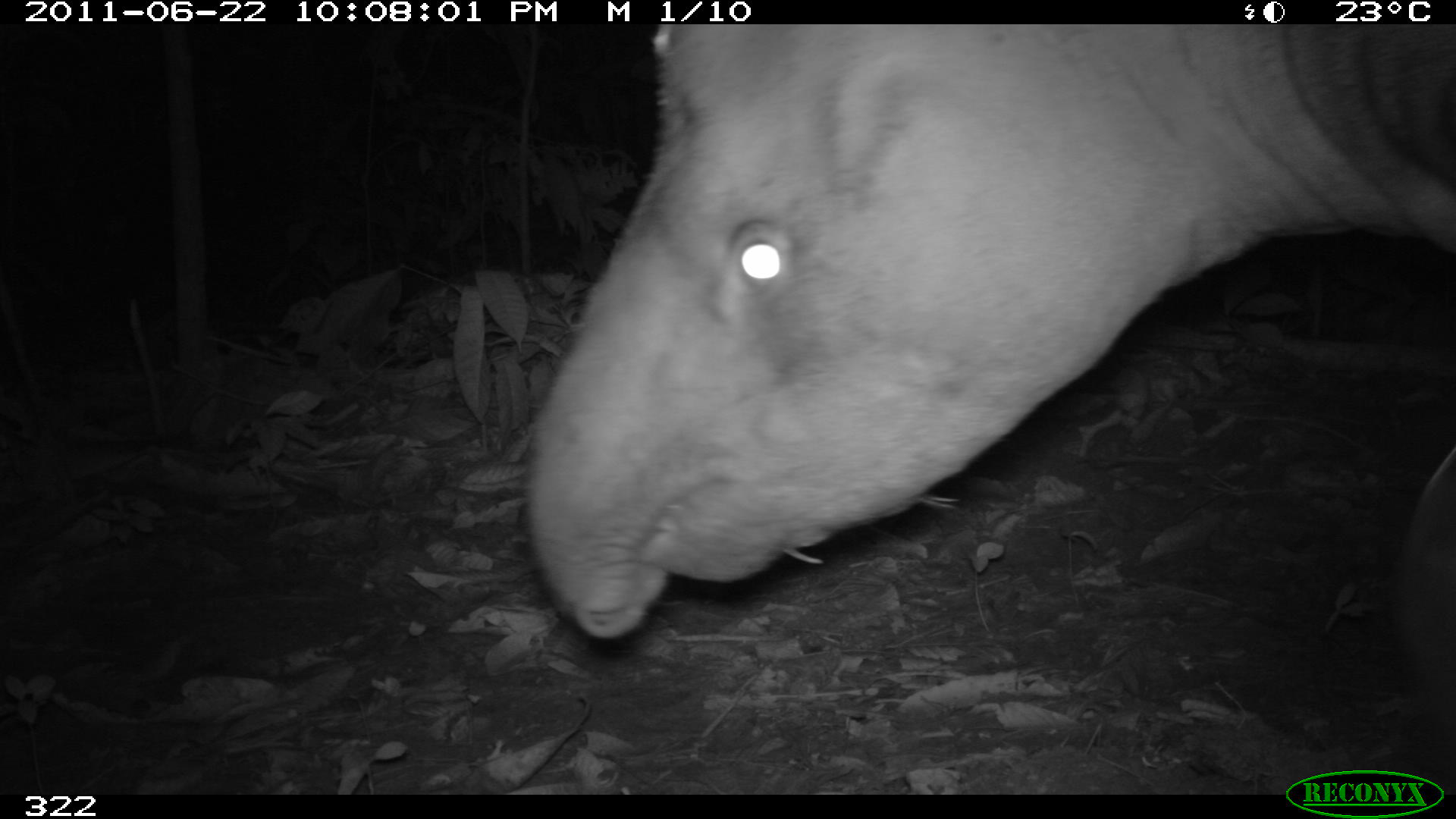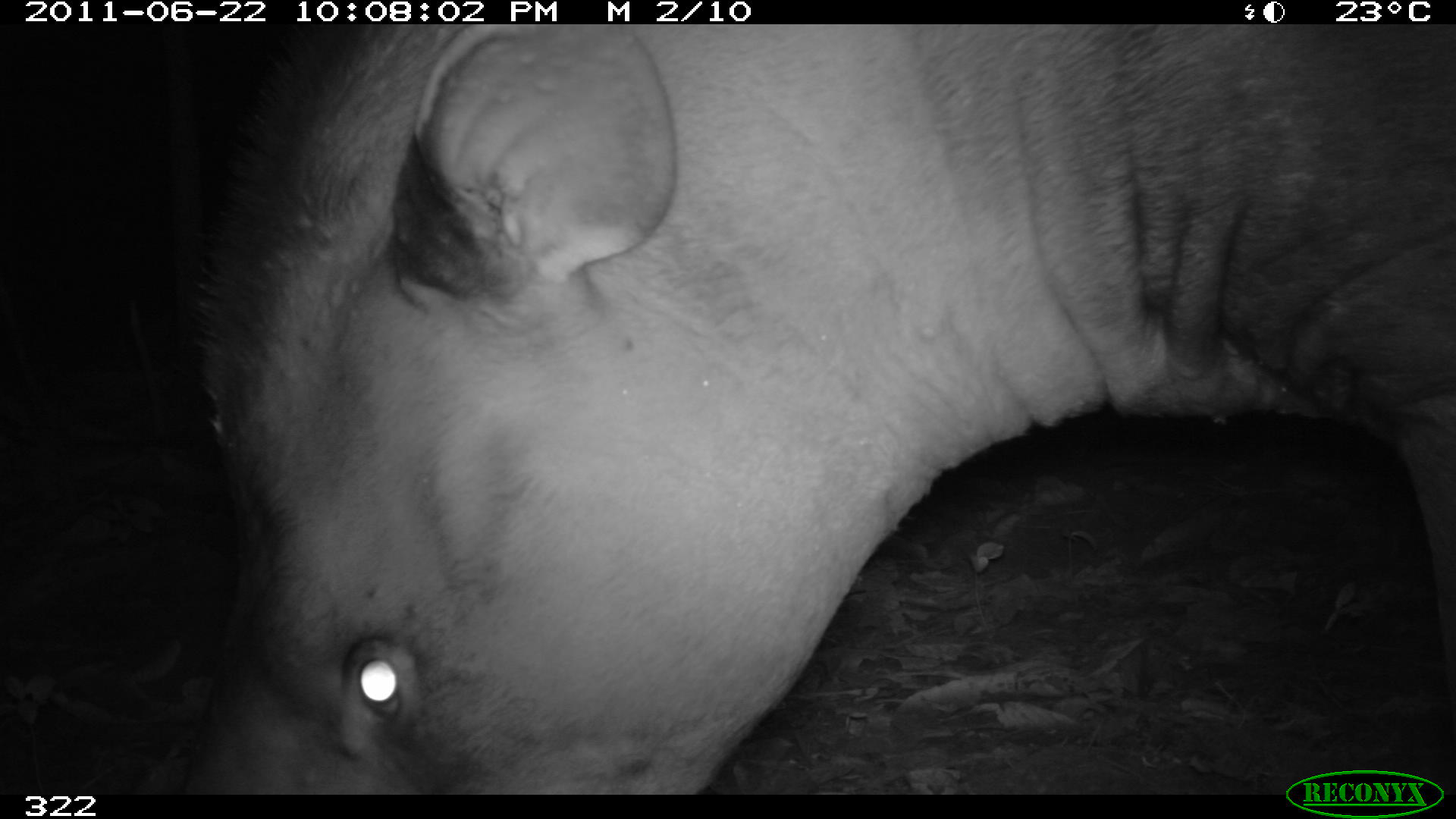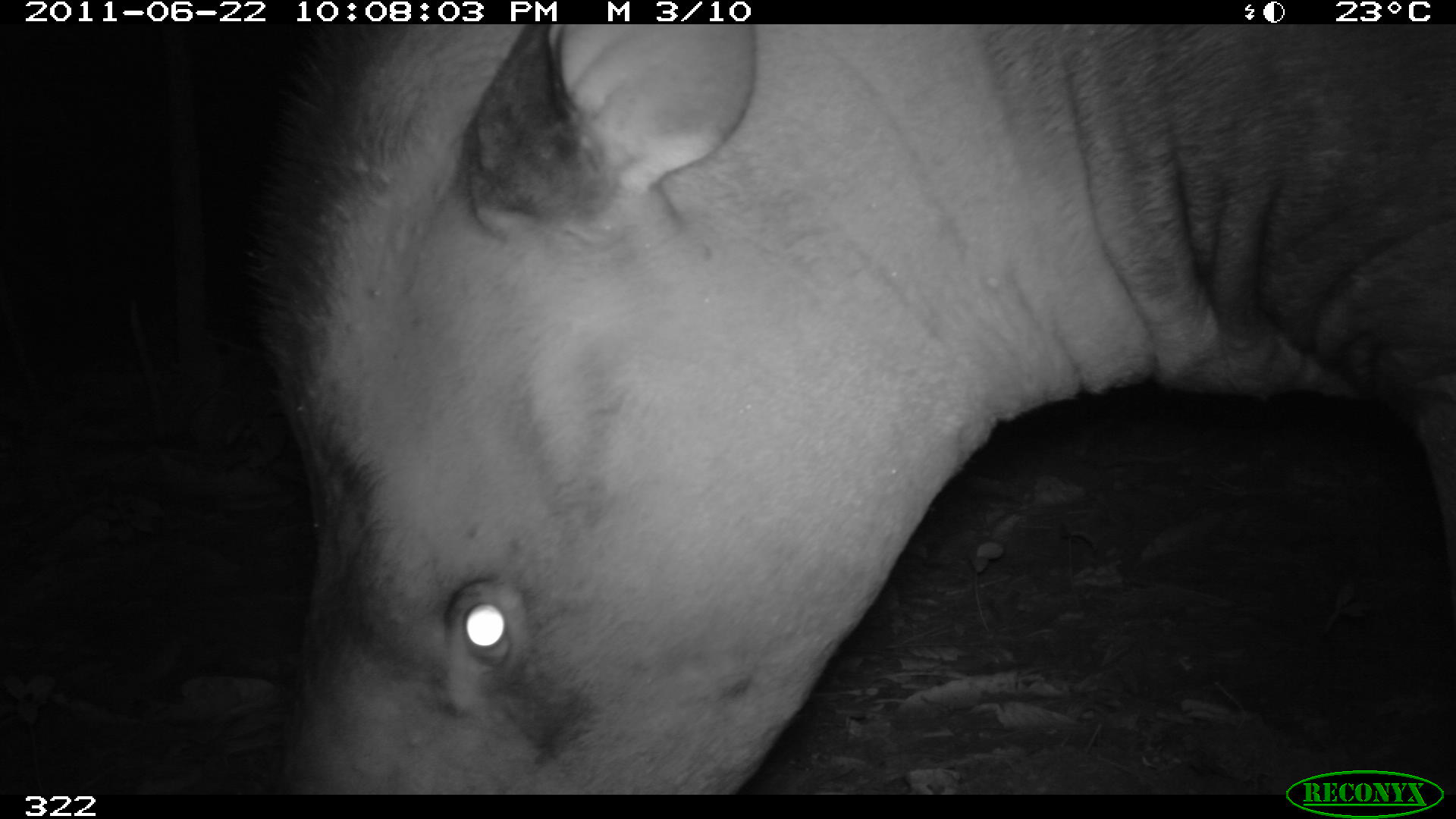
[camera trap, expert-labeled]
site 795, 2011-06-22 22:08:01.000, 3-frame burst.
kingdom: Animalia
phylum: Chordata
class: Mammalia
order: Perissodactyla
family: Tapiridae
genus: Tapirus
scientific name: Tapirus terrestris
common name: south american tapir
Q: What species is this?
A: Tapirus terrestris (south american tapir).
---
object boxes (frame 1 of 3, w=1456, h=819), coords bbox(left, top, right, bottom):
tapirus terrestris: bbox(528, 23, 1455, 729)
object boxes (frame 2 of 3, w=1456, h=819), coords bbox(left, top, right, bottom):
tapirus terrestris: bbox(196, 23, 1455, 791)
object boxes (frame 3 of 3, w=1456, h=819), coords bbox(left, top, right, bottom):
tapirus terrestris: bbox(253, 21, 1456, 793)